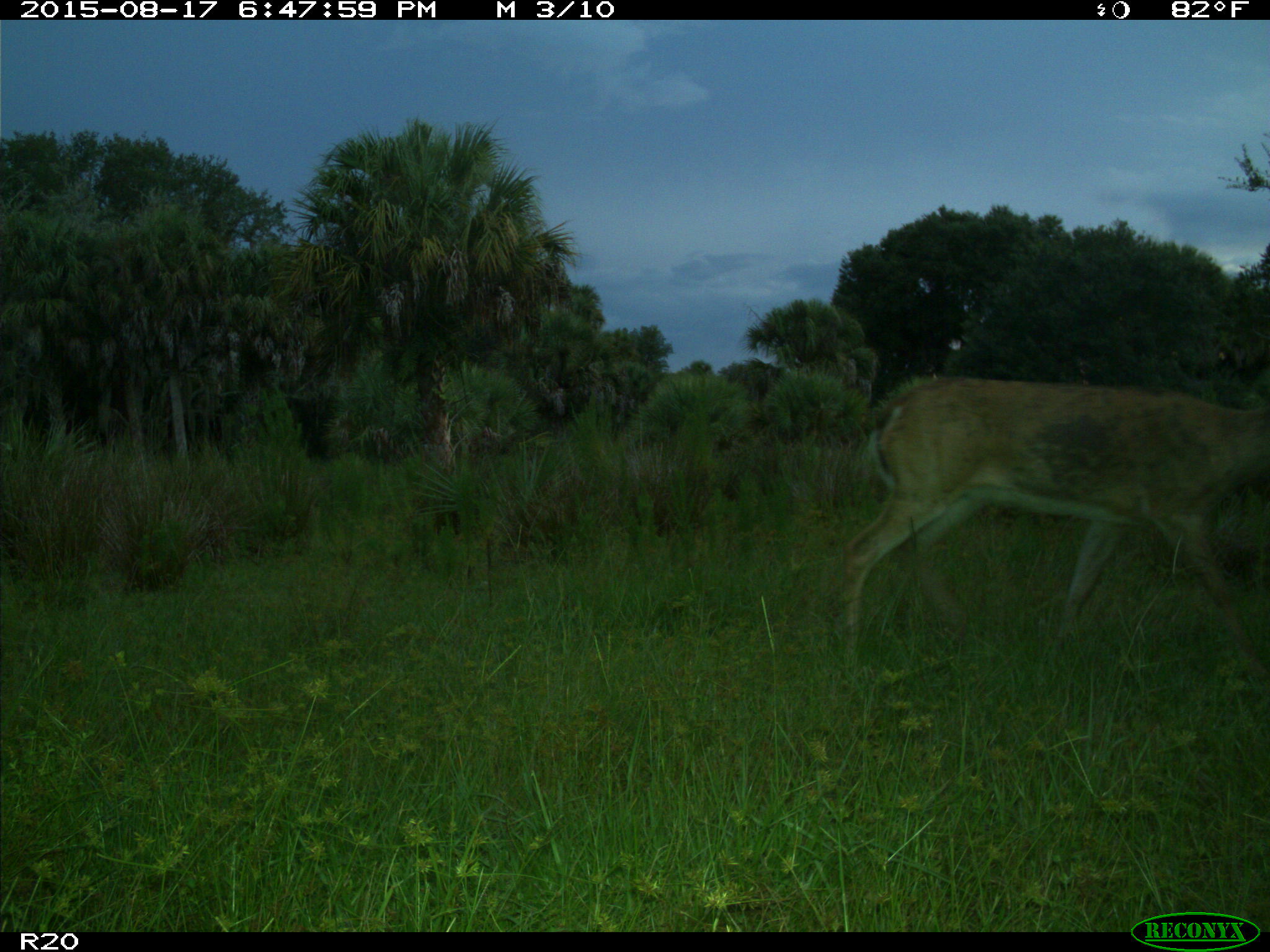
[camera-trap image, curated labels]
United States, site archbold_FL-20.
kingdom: Animalia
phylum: Chordata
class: Mammalia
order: Artiodactyla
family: Cervidae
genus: Odocoileus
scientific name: Odocoileus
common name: deer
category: unidentified deer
Unidentified deer (deer) (Odocoileus).